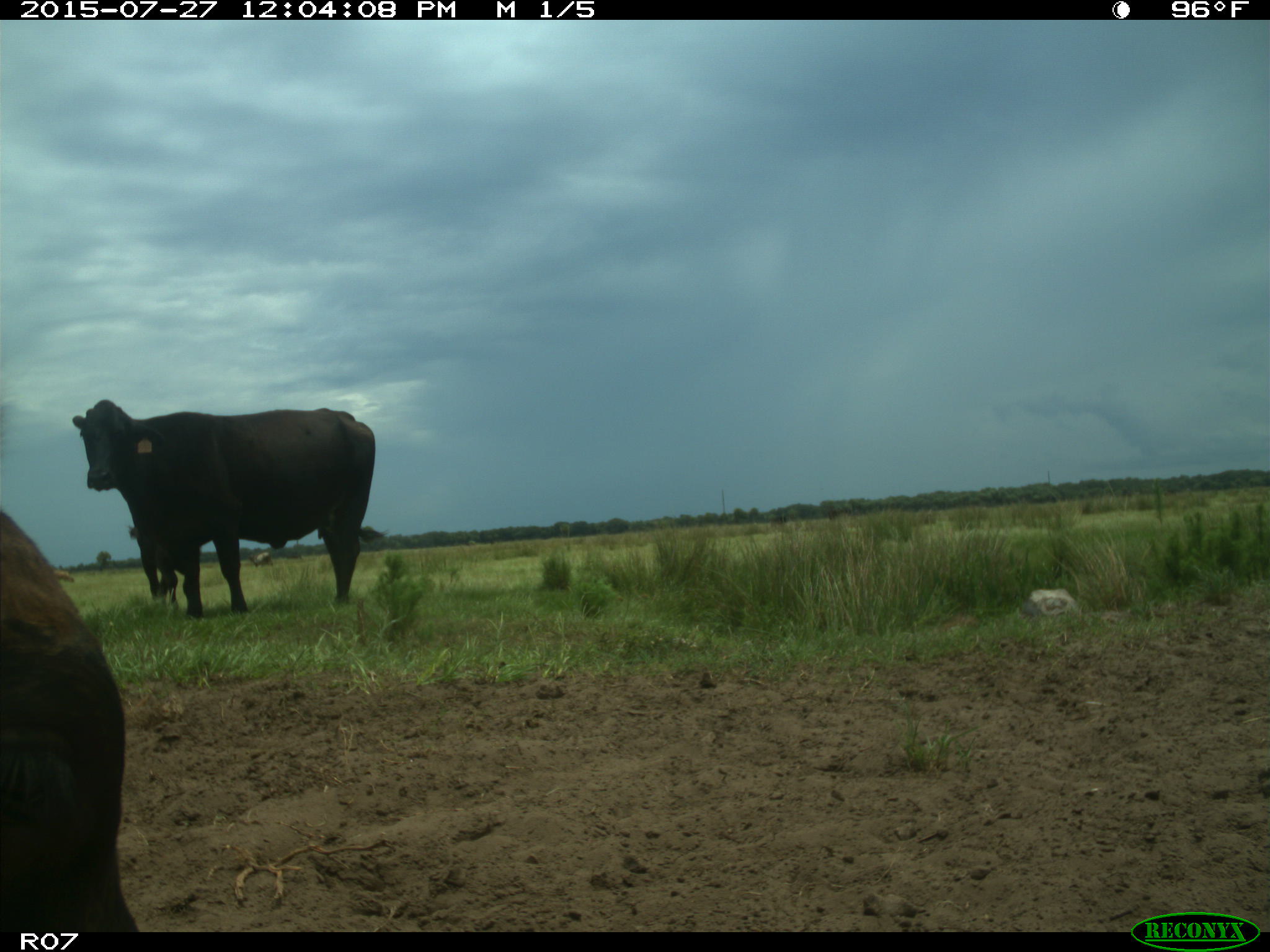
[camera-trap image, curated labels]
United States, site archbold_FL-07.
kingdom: Animalia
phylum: Chordata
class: Mammalia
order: Artiodactyla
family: Bovidae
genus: Bos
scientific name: Bos taurus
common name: domestic cow